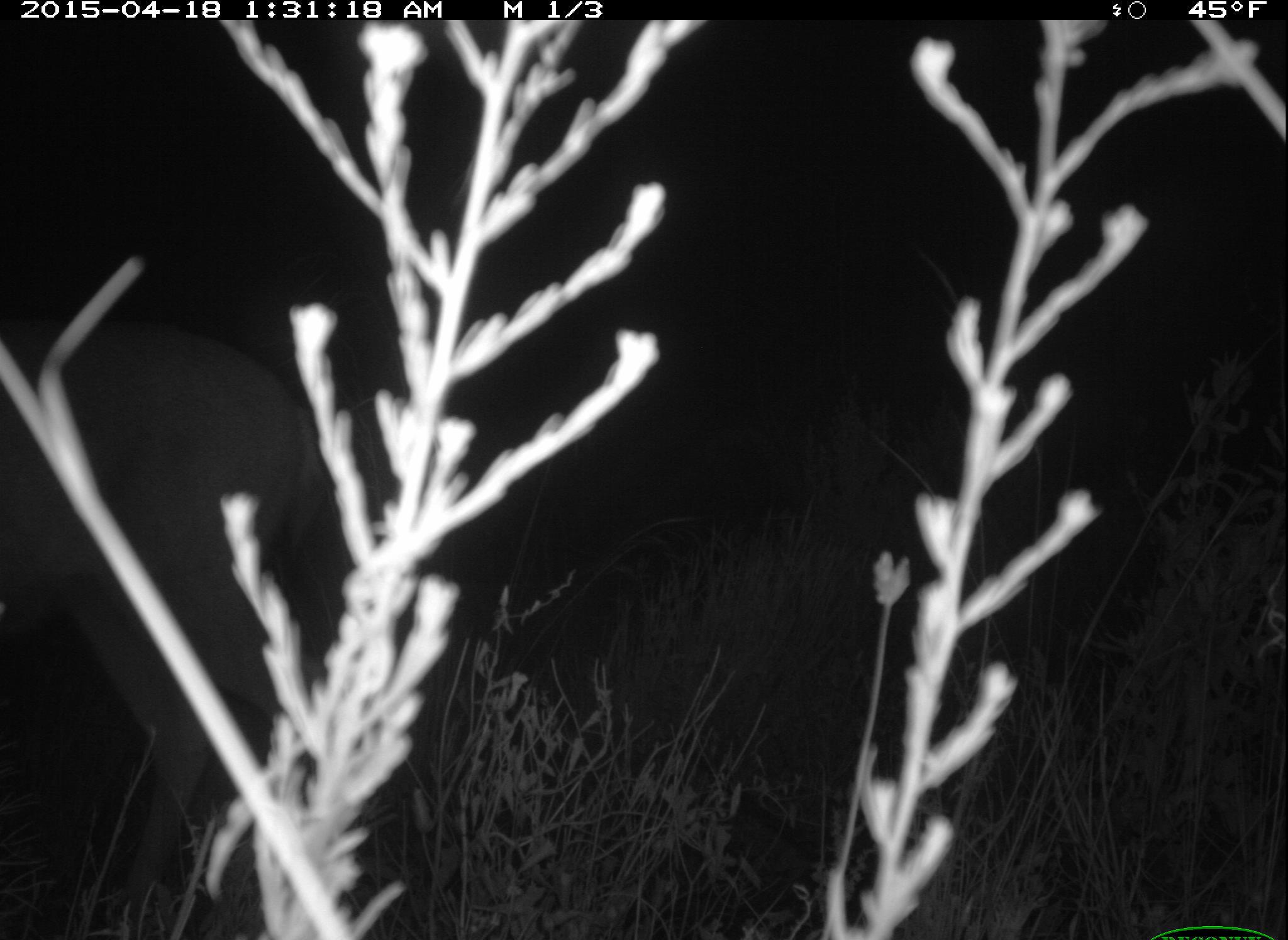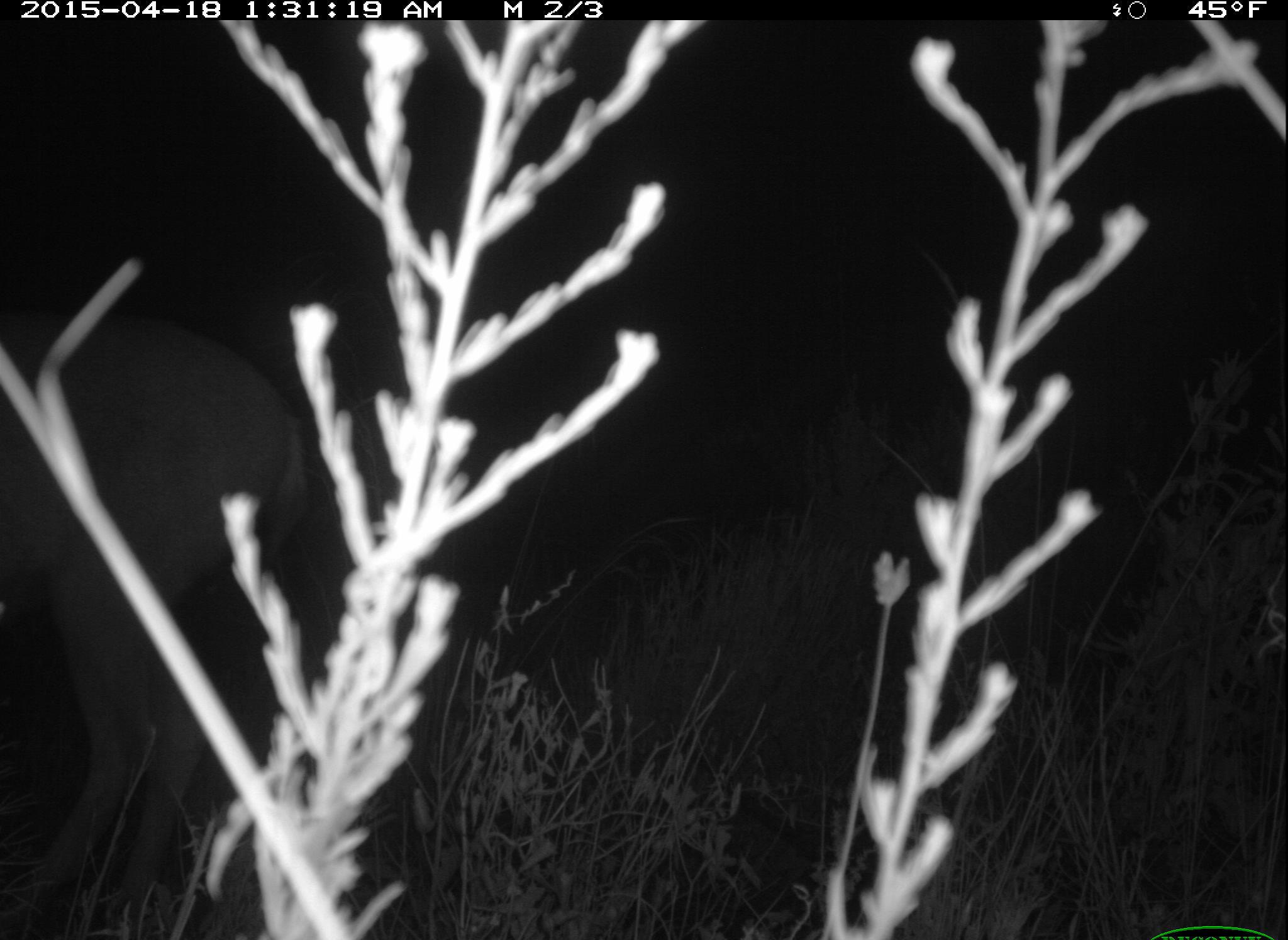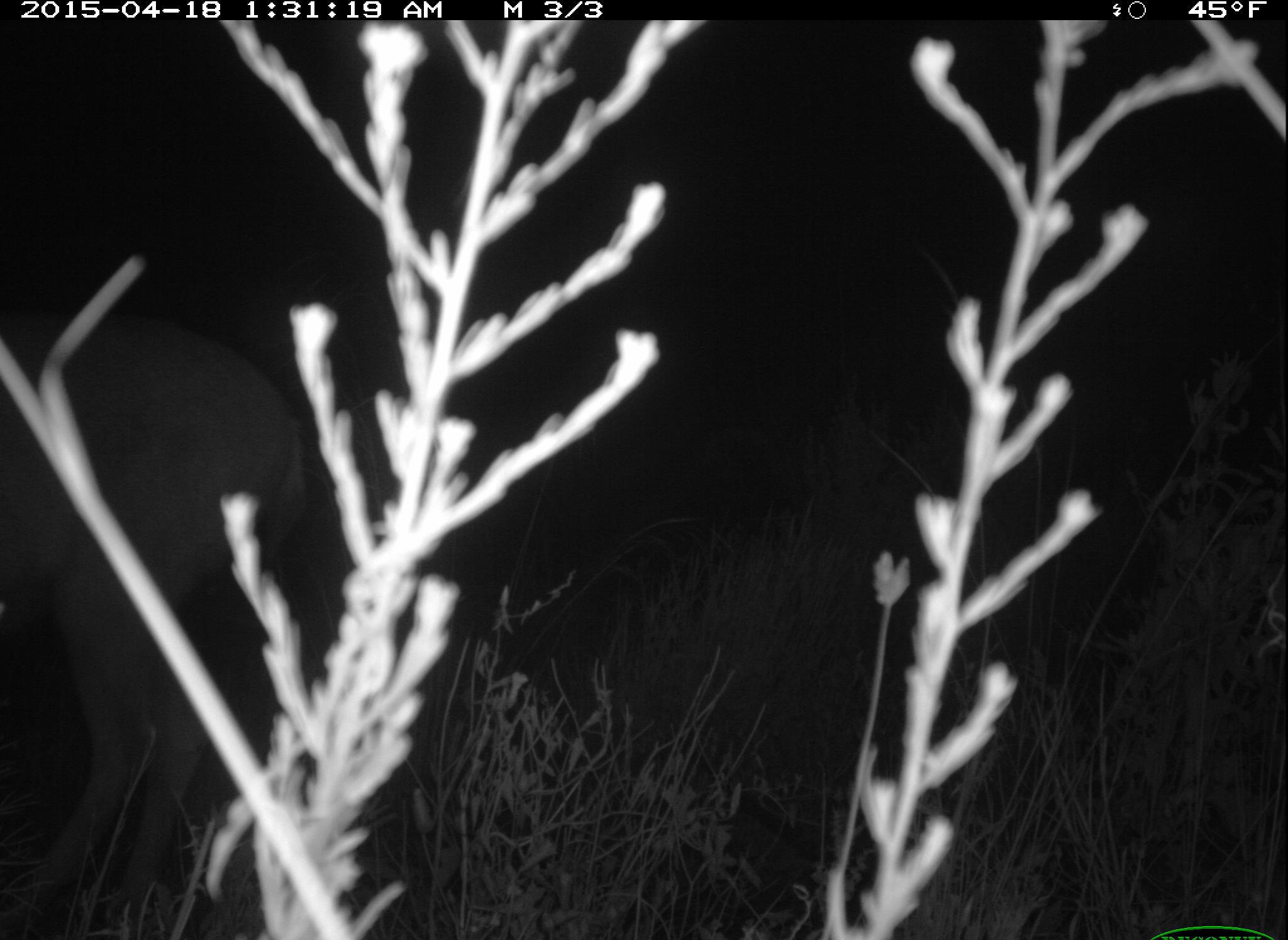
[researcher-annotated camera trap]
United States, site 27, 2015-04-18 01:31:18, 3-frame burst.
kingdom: Animalia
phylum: Chordata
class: Mammalia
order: Artiodactyla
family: Cervidae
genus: Odocoileus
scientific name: Odocoileus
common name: deer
Deer (Odocoileus).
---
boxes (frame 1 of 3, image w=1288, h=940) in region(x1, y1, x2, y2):
deer: region(1, 328, 348, 940)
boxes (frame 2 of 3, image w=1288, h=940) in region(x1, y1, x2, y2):
deer: region(0, 319, 299, 940)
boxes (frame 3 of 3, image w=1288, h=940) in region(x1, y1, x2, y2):
deer: region(0, 326, 307, 939)